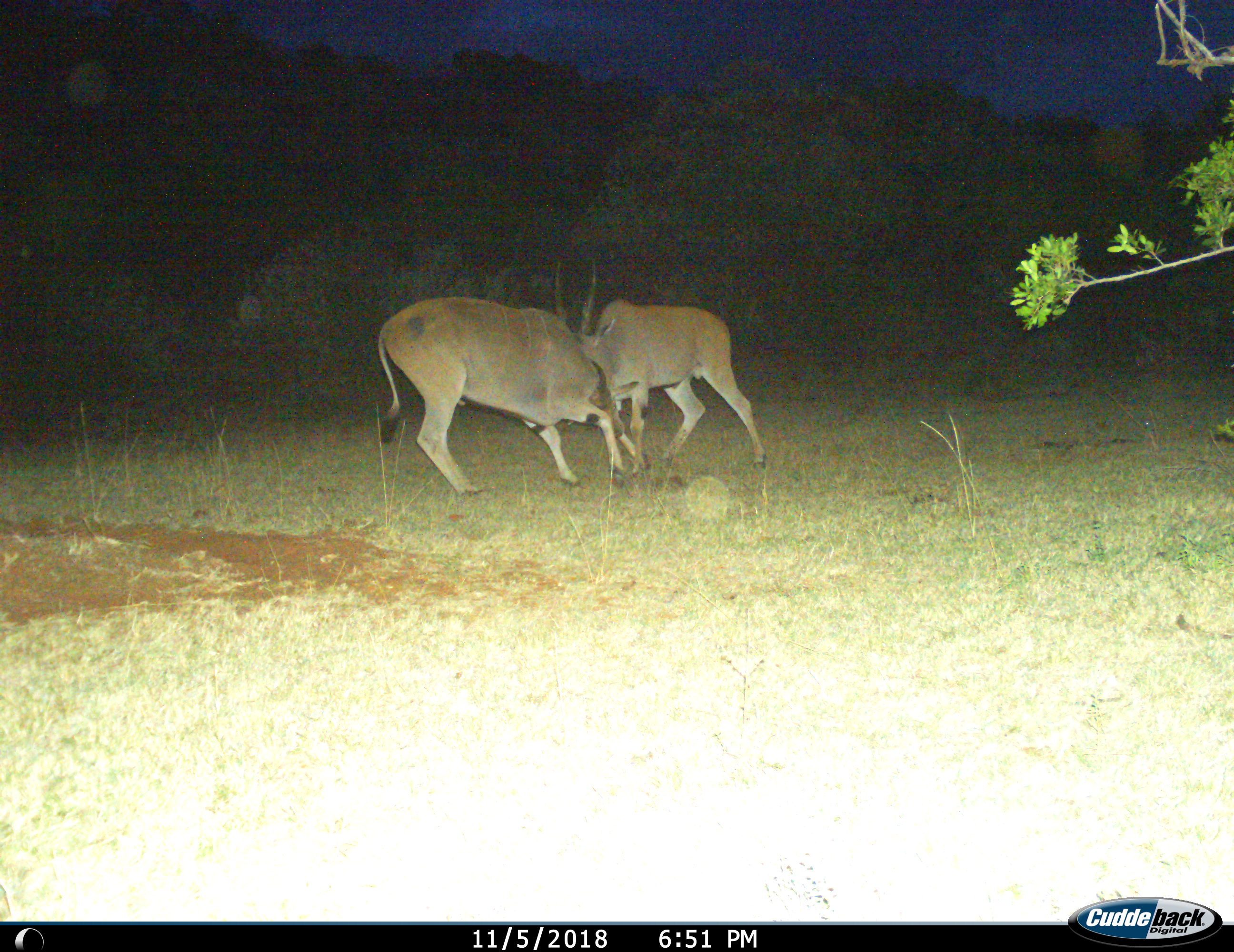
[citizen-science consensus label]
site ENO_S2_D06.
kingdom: Animalia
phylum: Chordata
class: Mammalia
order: Artiodactyla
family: Bovidae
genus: Tragelaphus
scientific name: Tragelaphus oryx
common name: eland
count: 2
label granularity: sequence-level